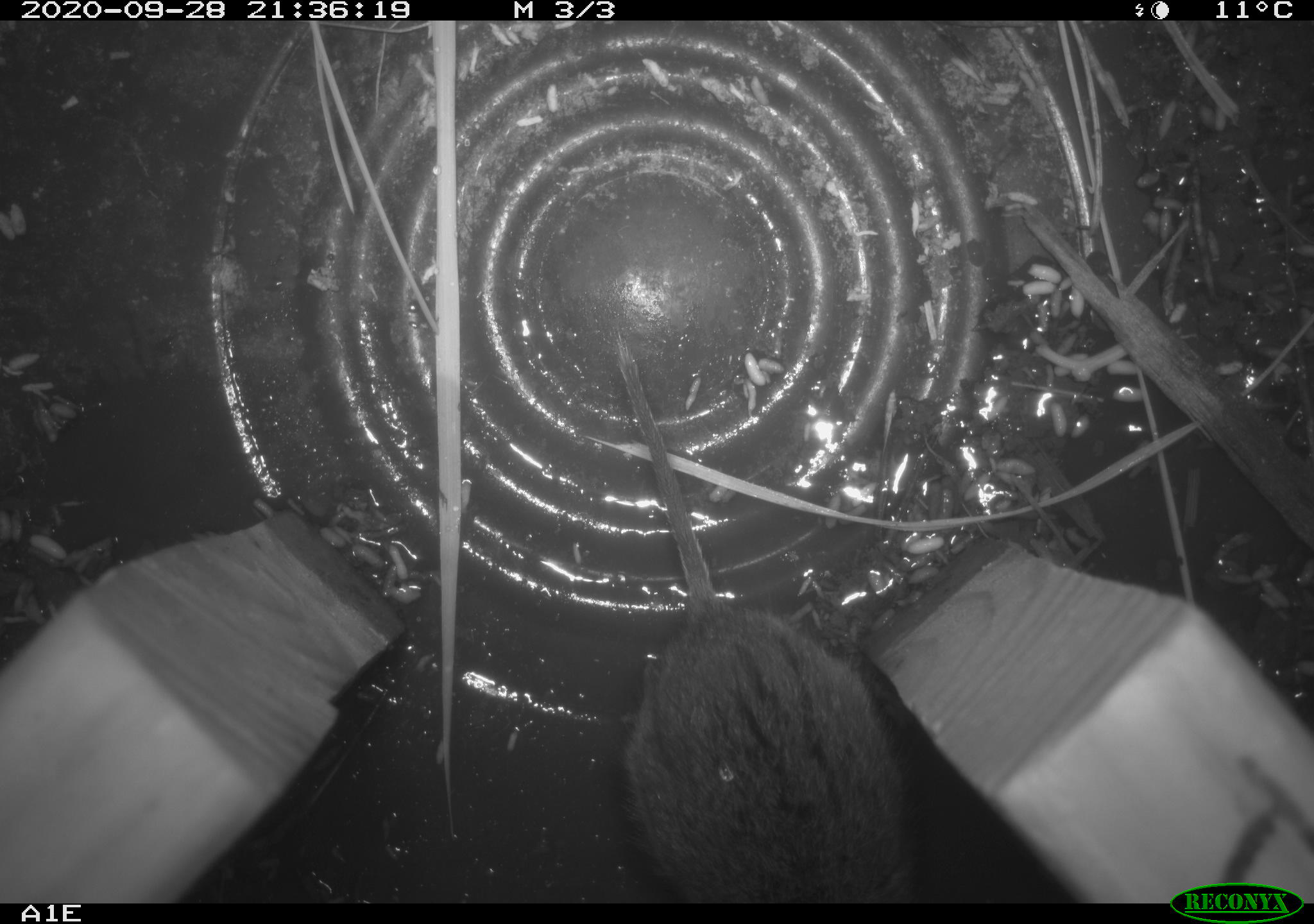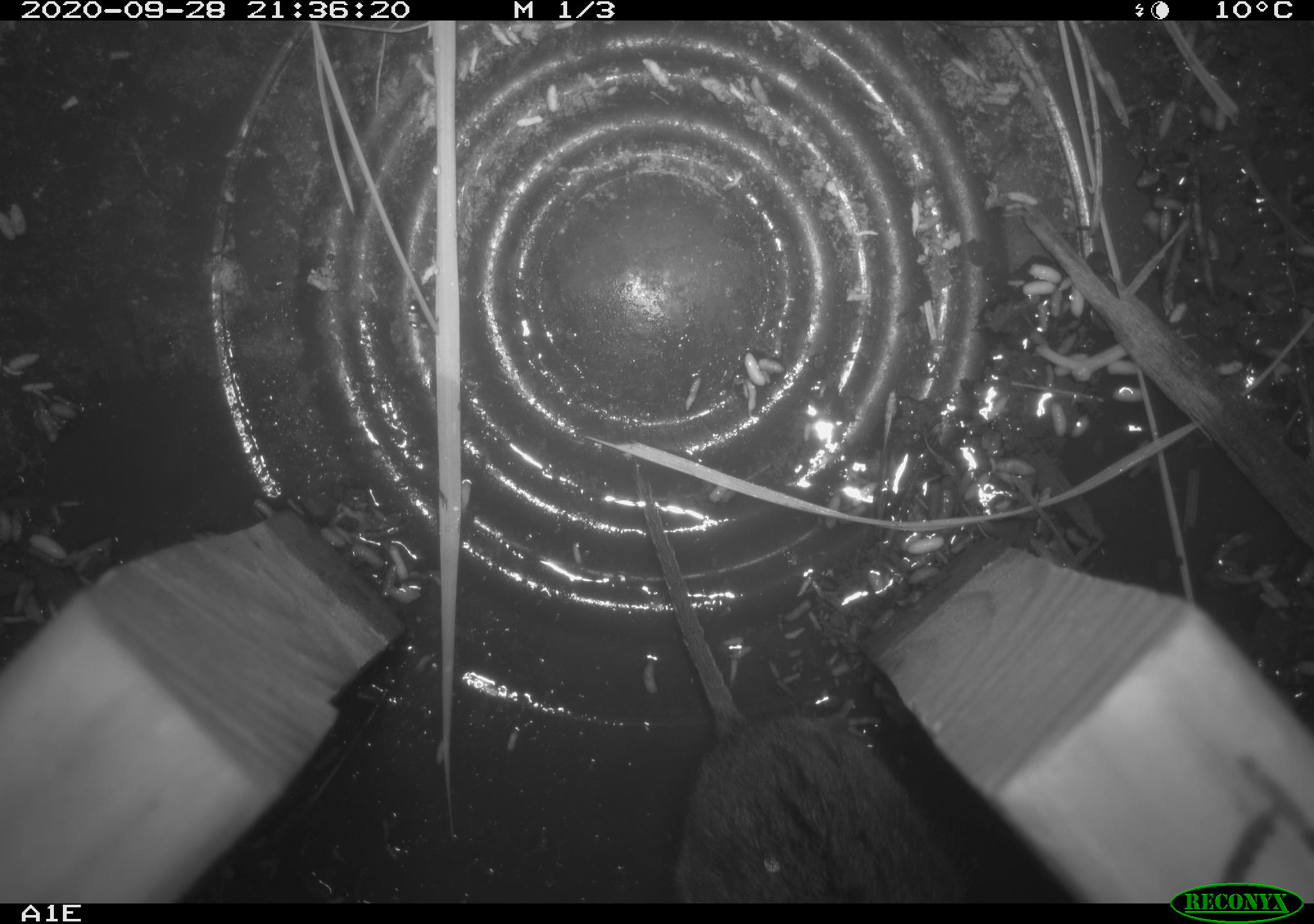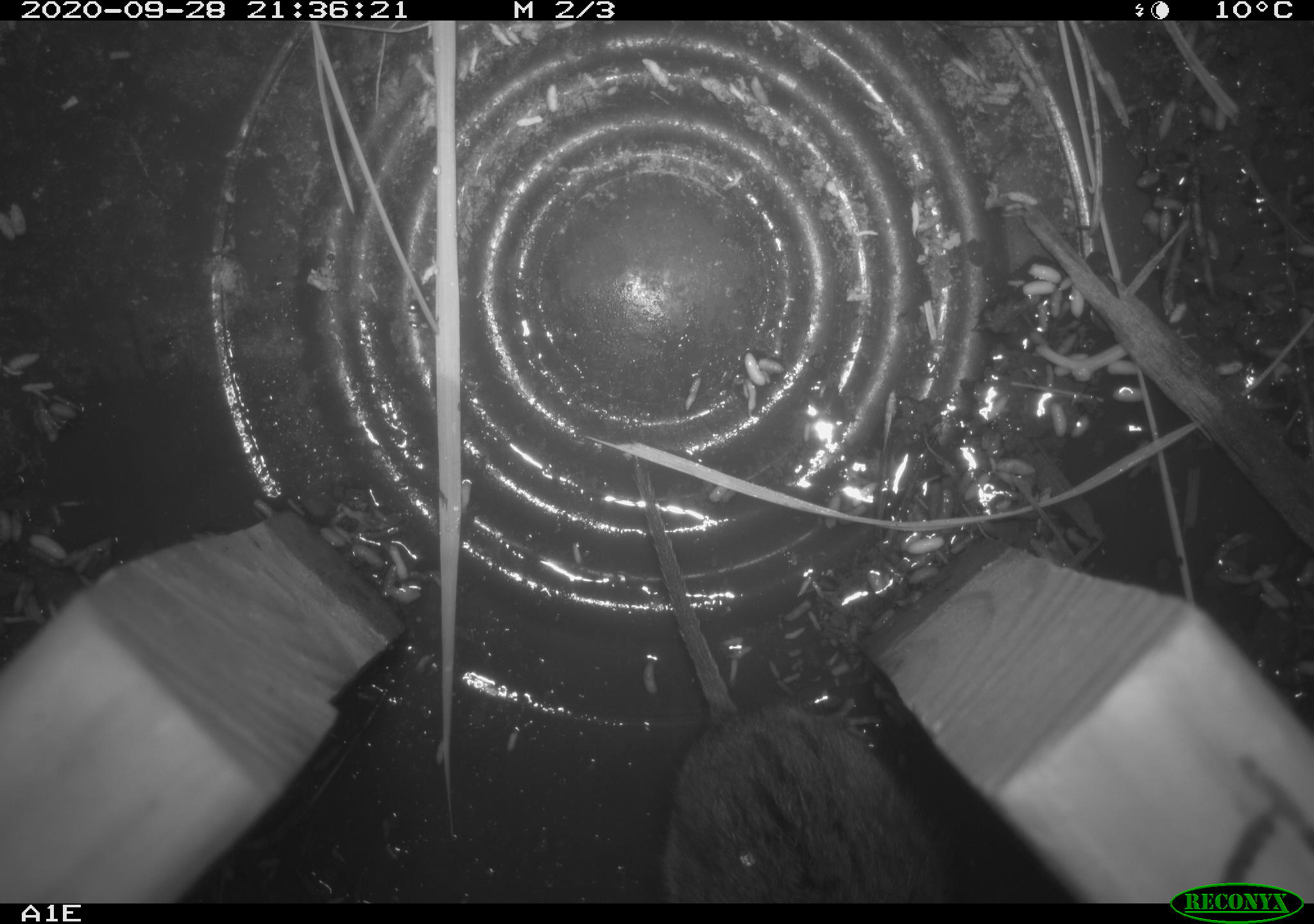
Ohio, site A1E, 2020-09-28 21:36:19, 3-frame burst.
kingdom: Animalia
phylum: Chordata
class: Mammalia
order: Rodentia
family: Cricetidae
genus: Microtus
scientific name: Microtus pennsylvanicus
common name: meadow vole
Meadow vole (Microtus pennsylvanicus).